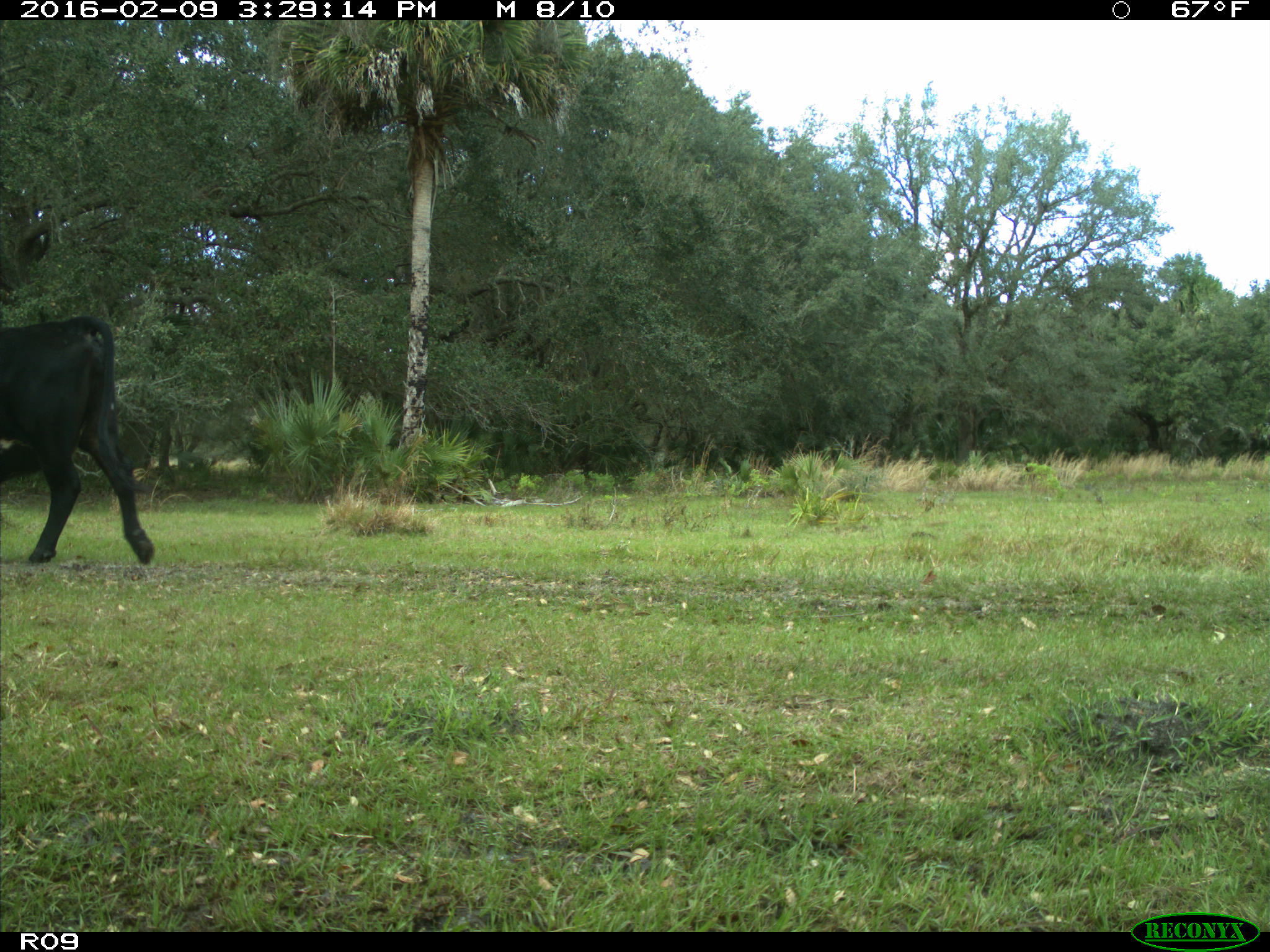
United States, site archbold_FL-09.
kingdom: Animalia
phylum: Chordata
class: Mammalia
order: Artiodactyla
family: Bovidae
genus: Bos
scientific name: Bos taurus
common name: domestic cow